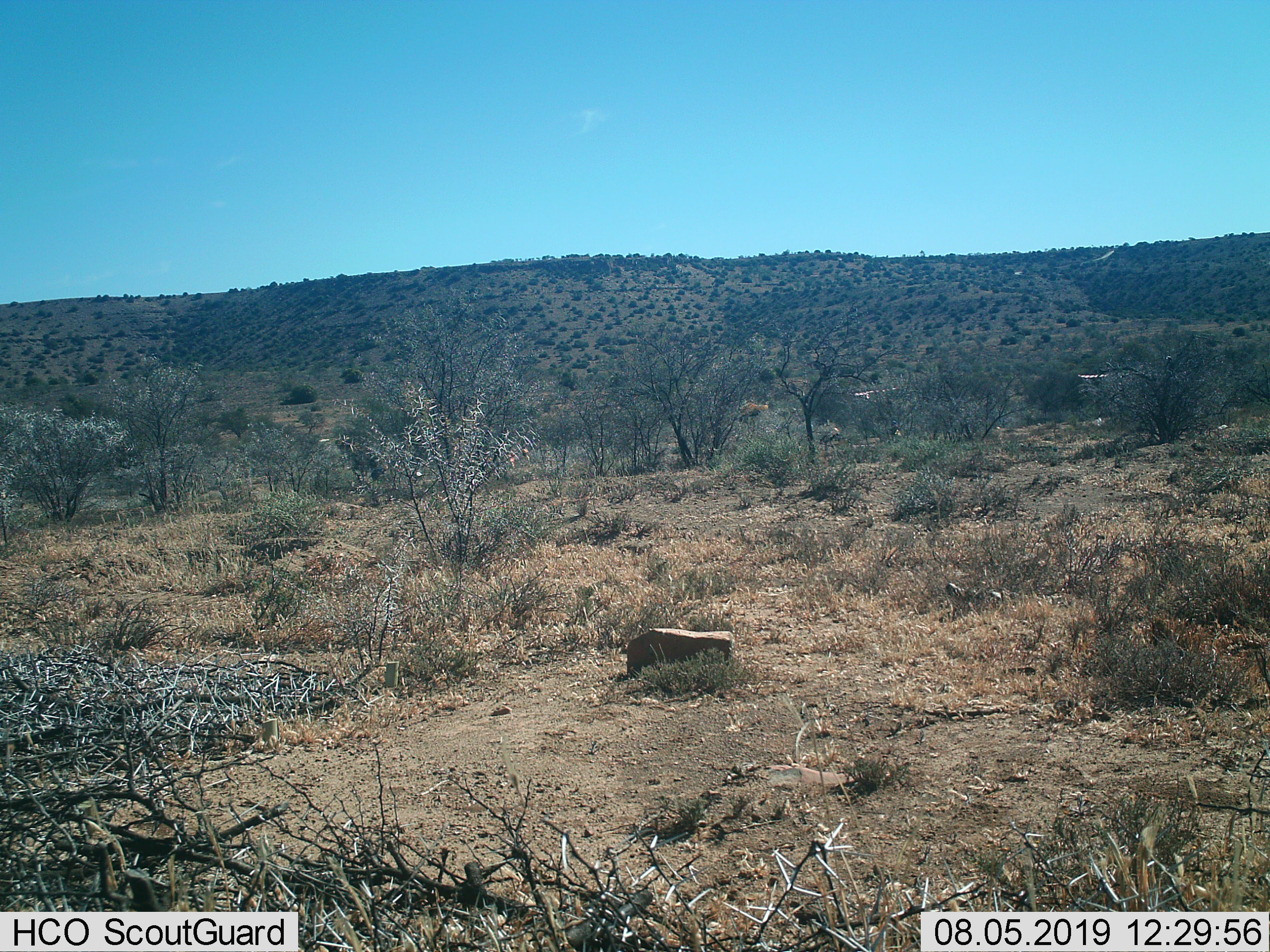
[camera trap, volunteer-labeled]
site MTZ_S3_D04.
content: unidentified animal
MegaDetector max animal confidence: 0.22